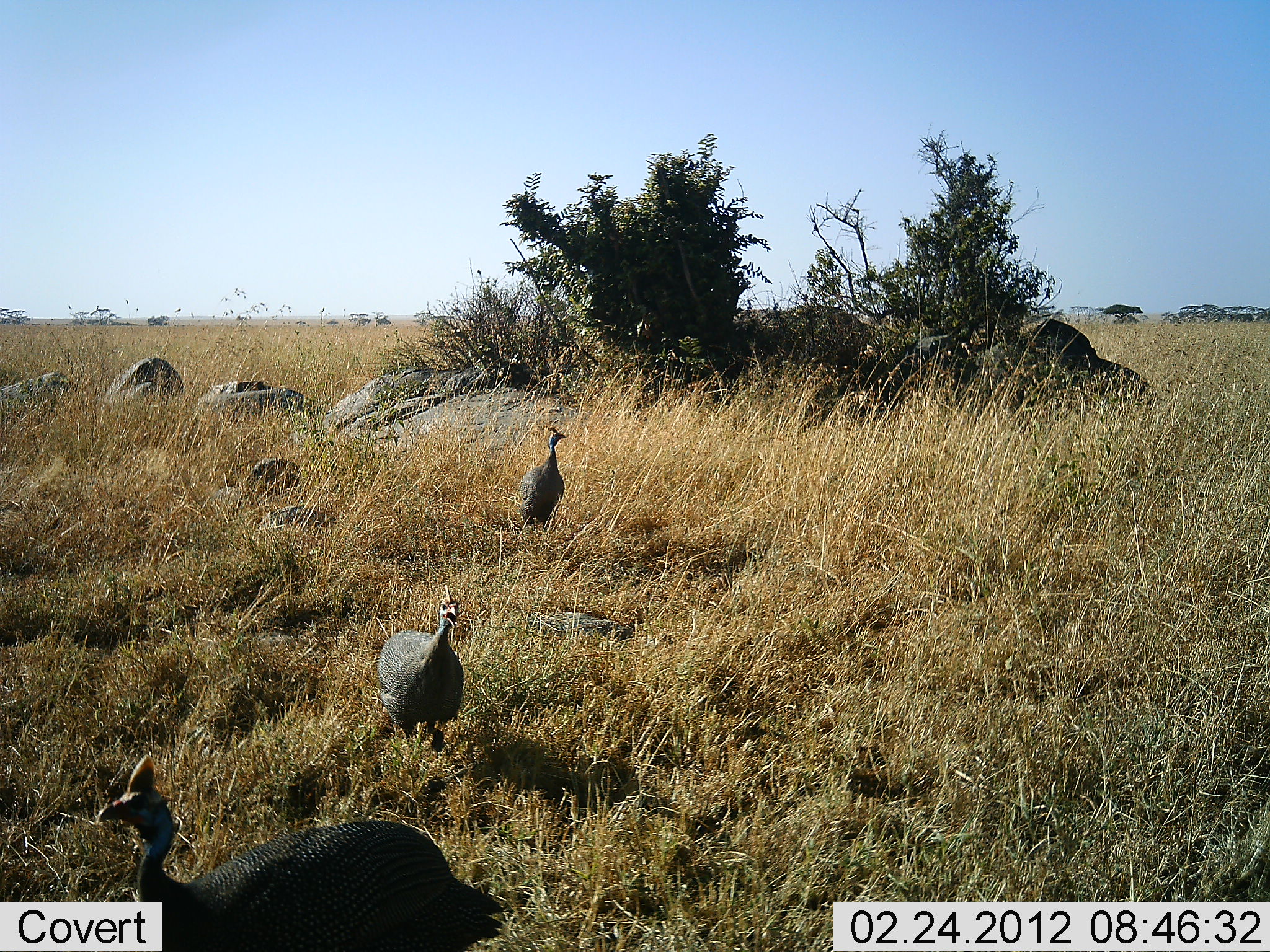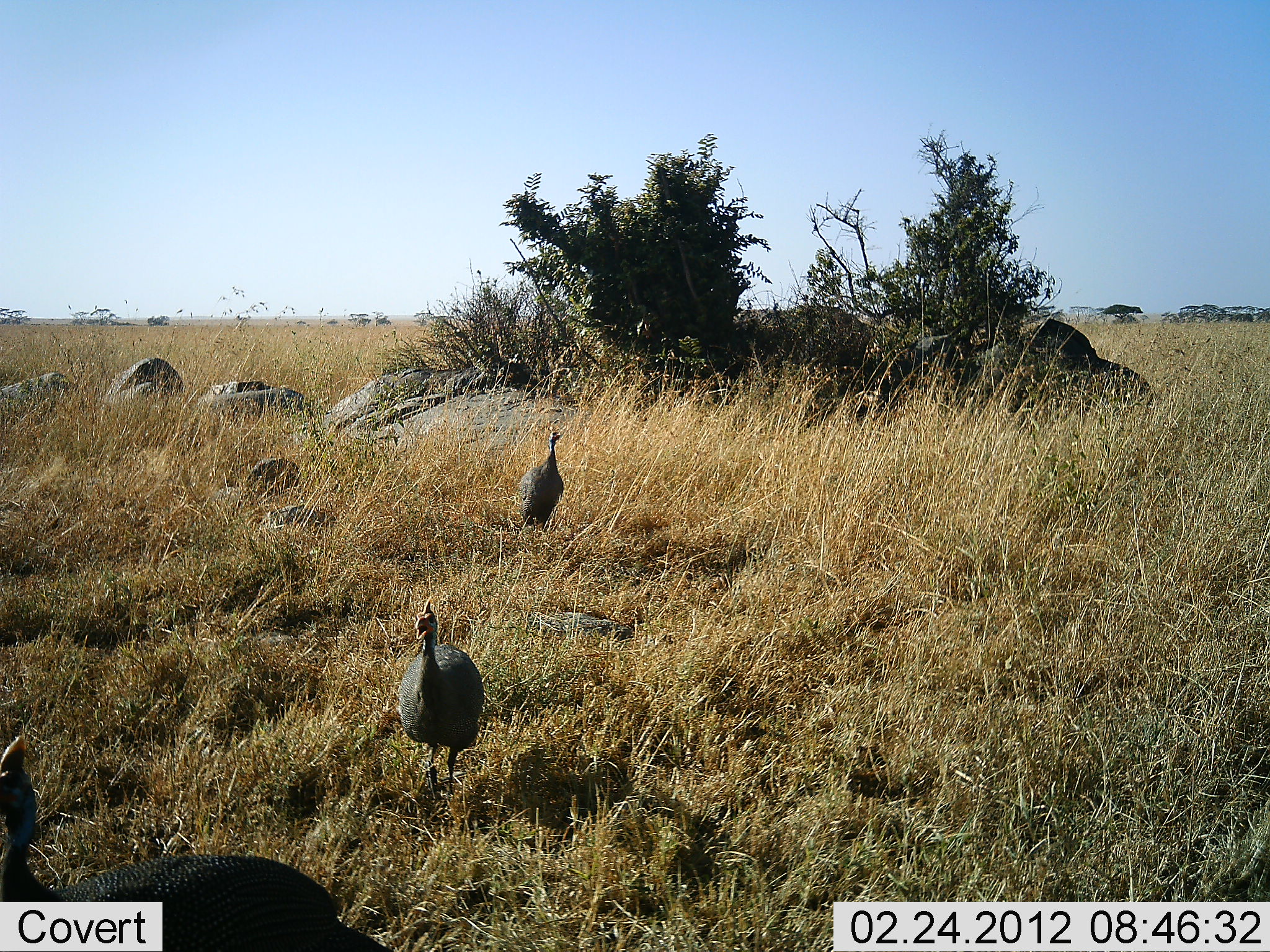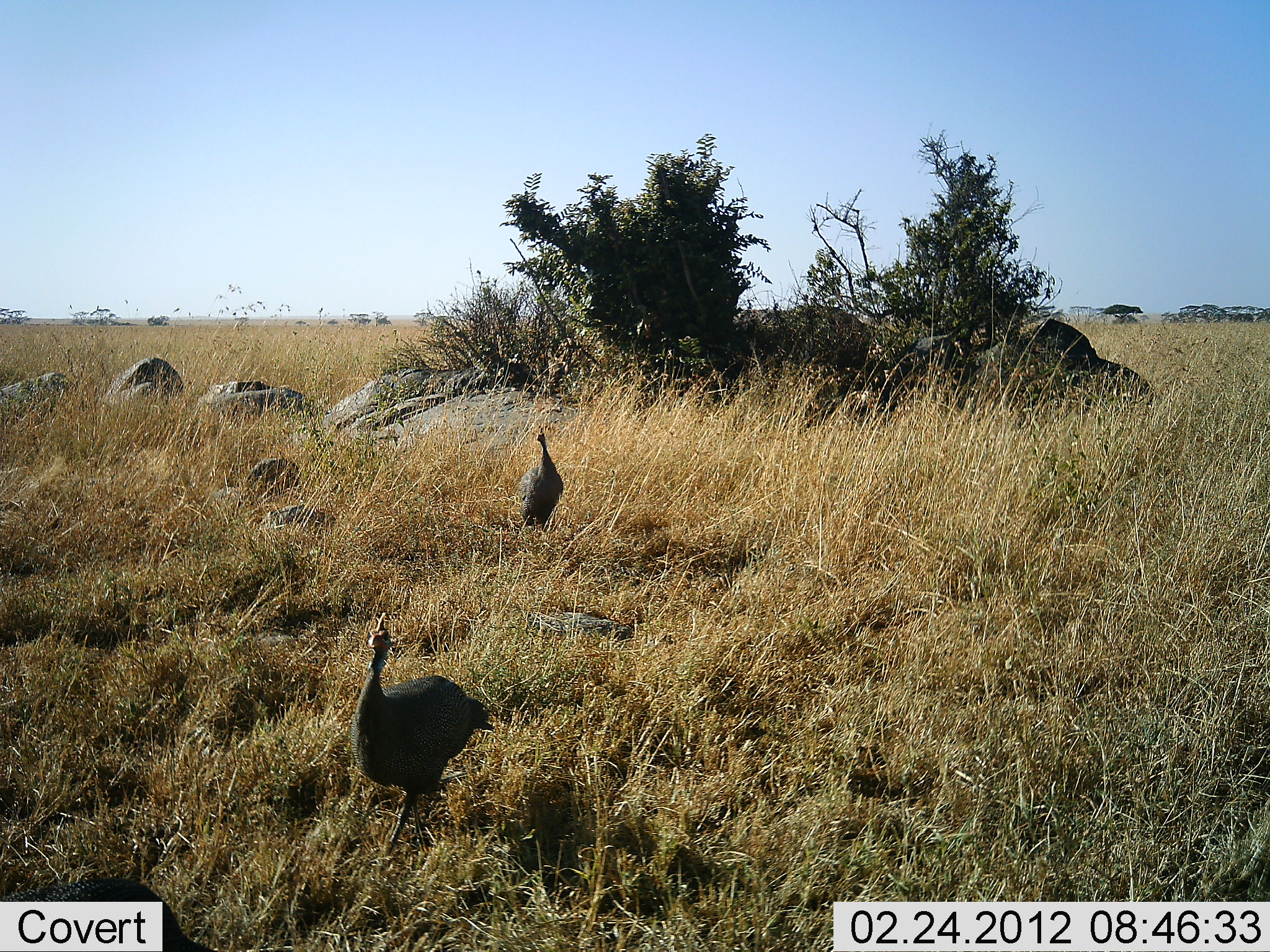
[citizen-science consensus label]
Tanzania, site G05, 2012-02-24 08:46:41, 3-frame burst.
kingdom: Animalia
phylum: Chordata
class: Aves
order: Galliformes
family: Numididae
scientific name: Numididae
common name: guinea fowl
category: guineafowl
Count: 3.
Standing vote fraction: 33%.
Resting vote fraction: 0%.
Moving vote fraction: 92%.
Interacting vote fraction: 0%.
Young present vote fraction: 0%.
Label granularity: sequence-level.